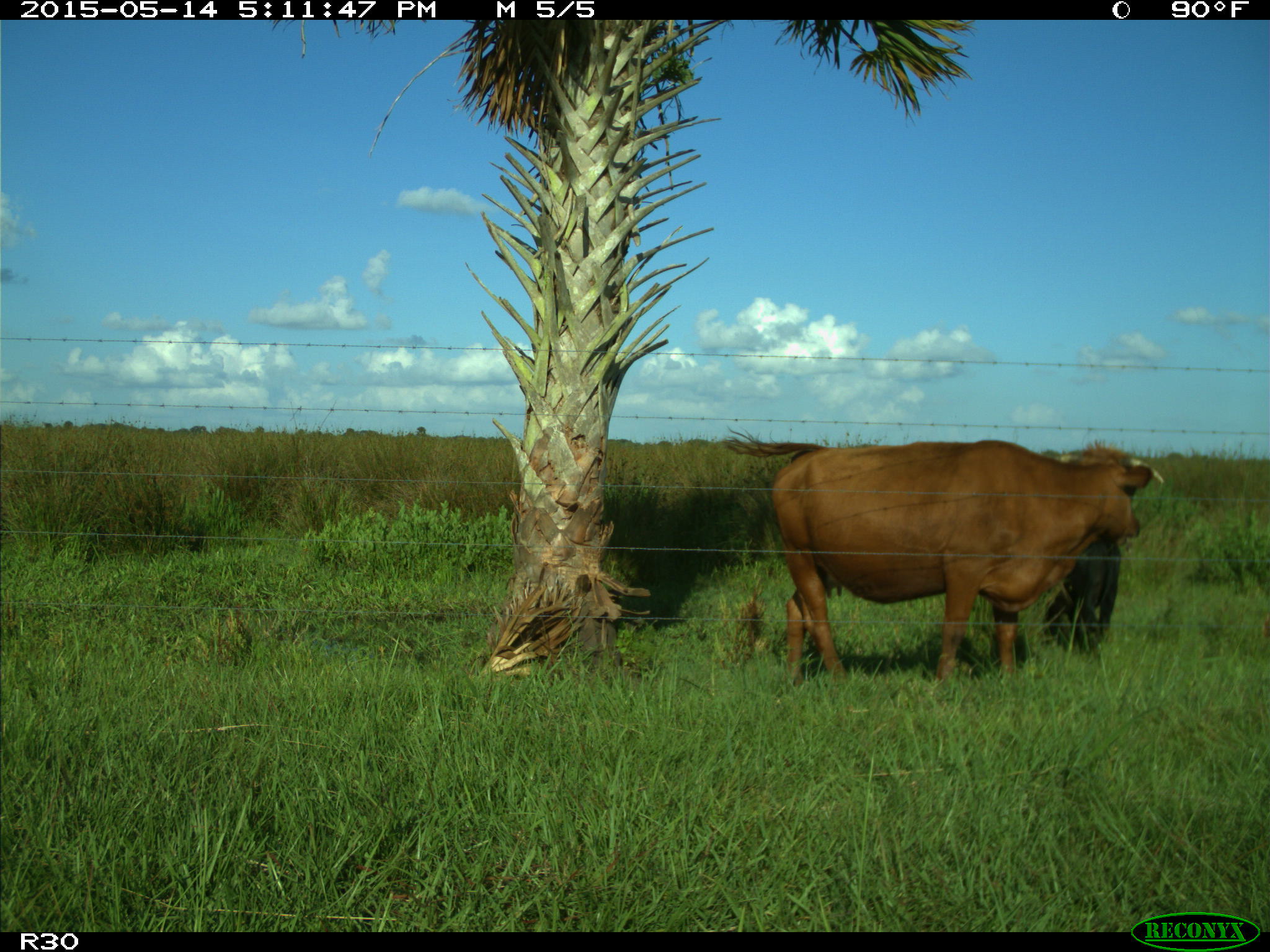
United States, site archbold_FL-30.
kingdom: Animalia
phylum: Chordata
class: Mammalia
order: Artiodactyla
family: Bovidae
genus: Bos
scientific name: Bos taurus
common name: domestic cow